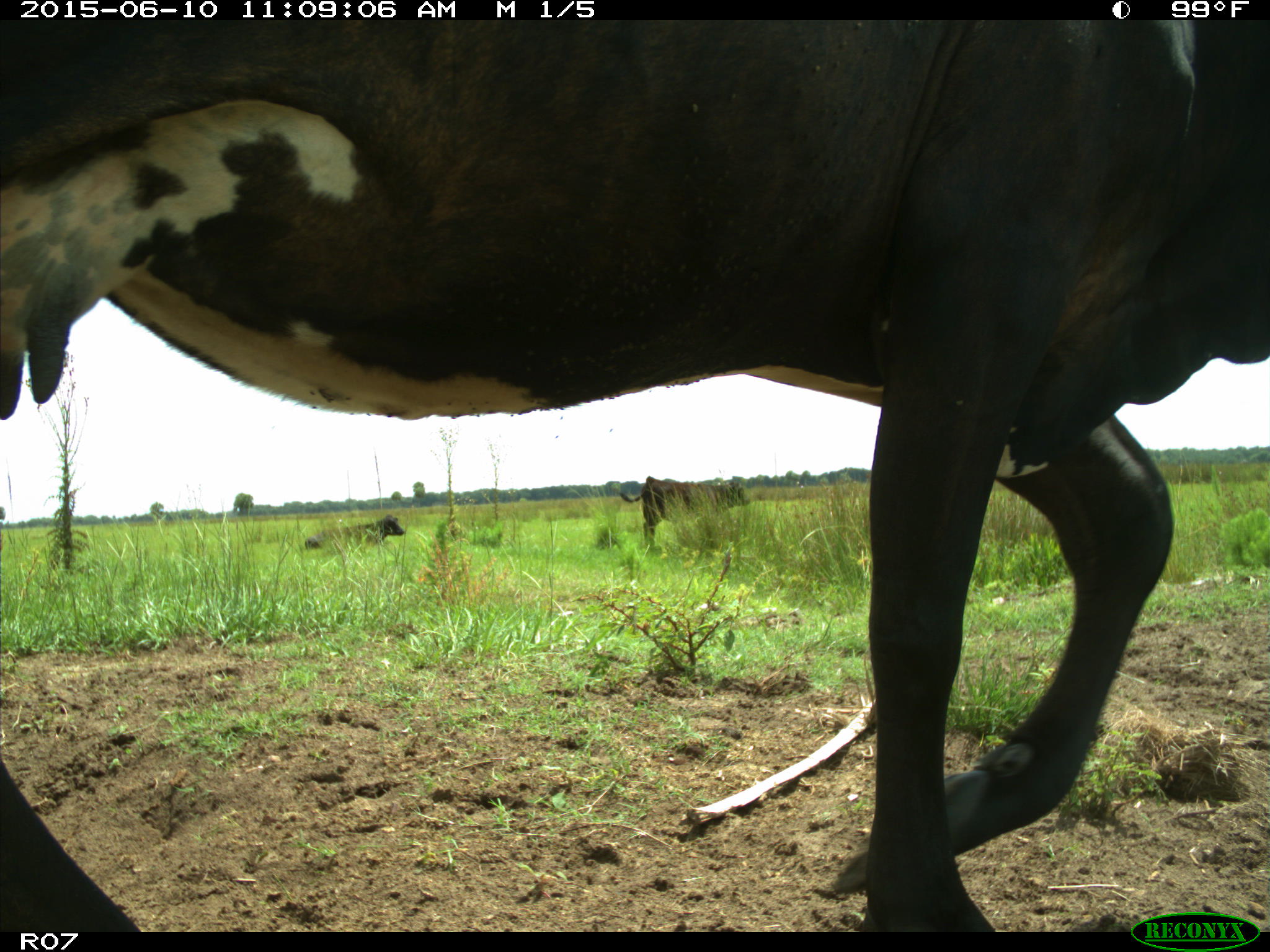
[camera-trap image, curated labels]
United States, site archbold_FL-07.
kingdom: Animalia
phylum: Chordata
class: Mammalia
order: Artiodactyla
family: Bovidae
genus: Bos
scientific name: Bos taurus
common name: domestic cow